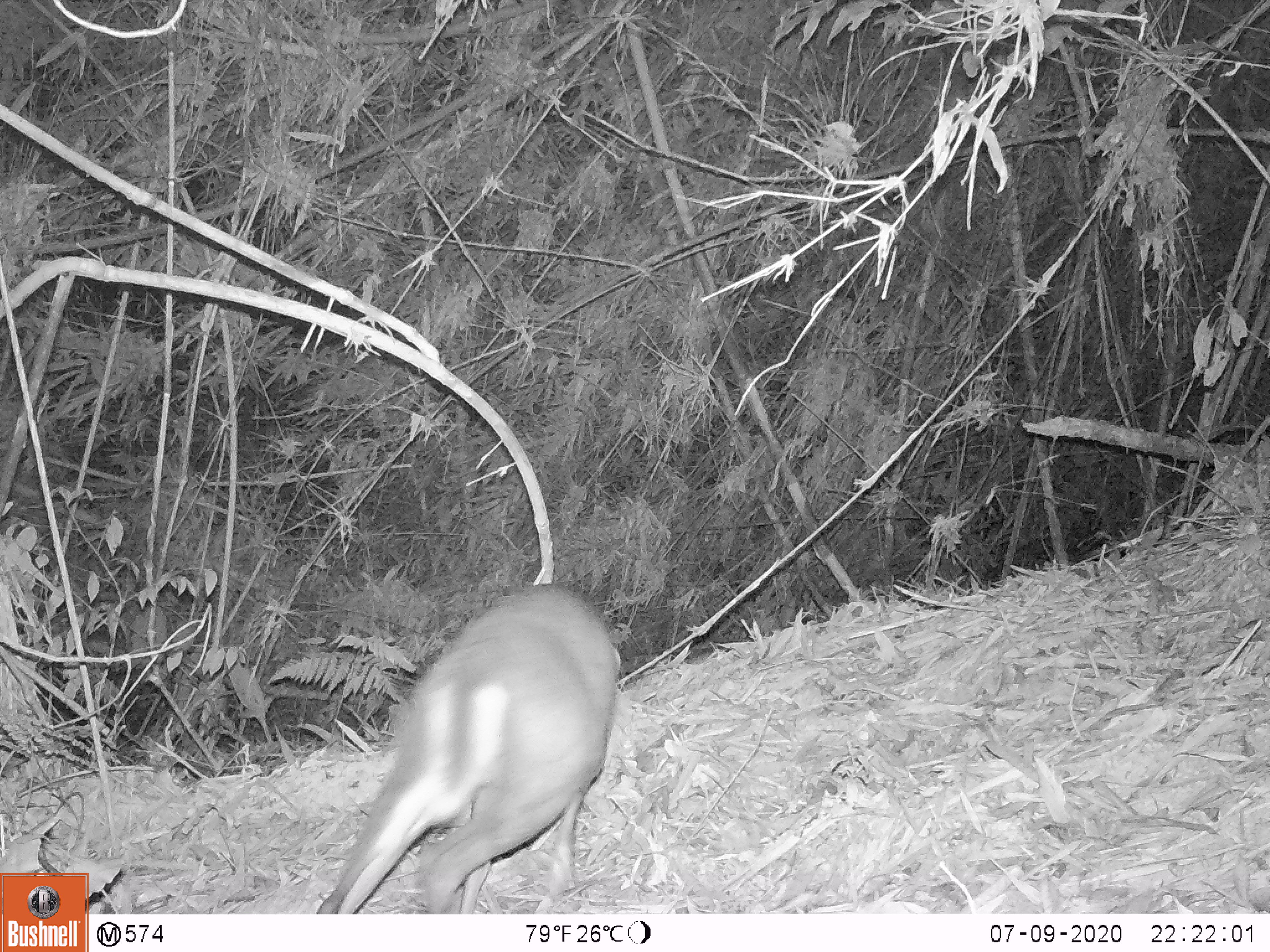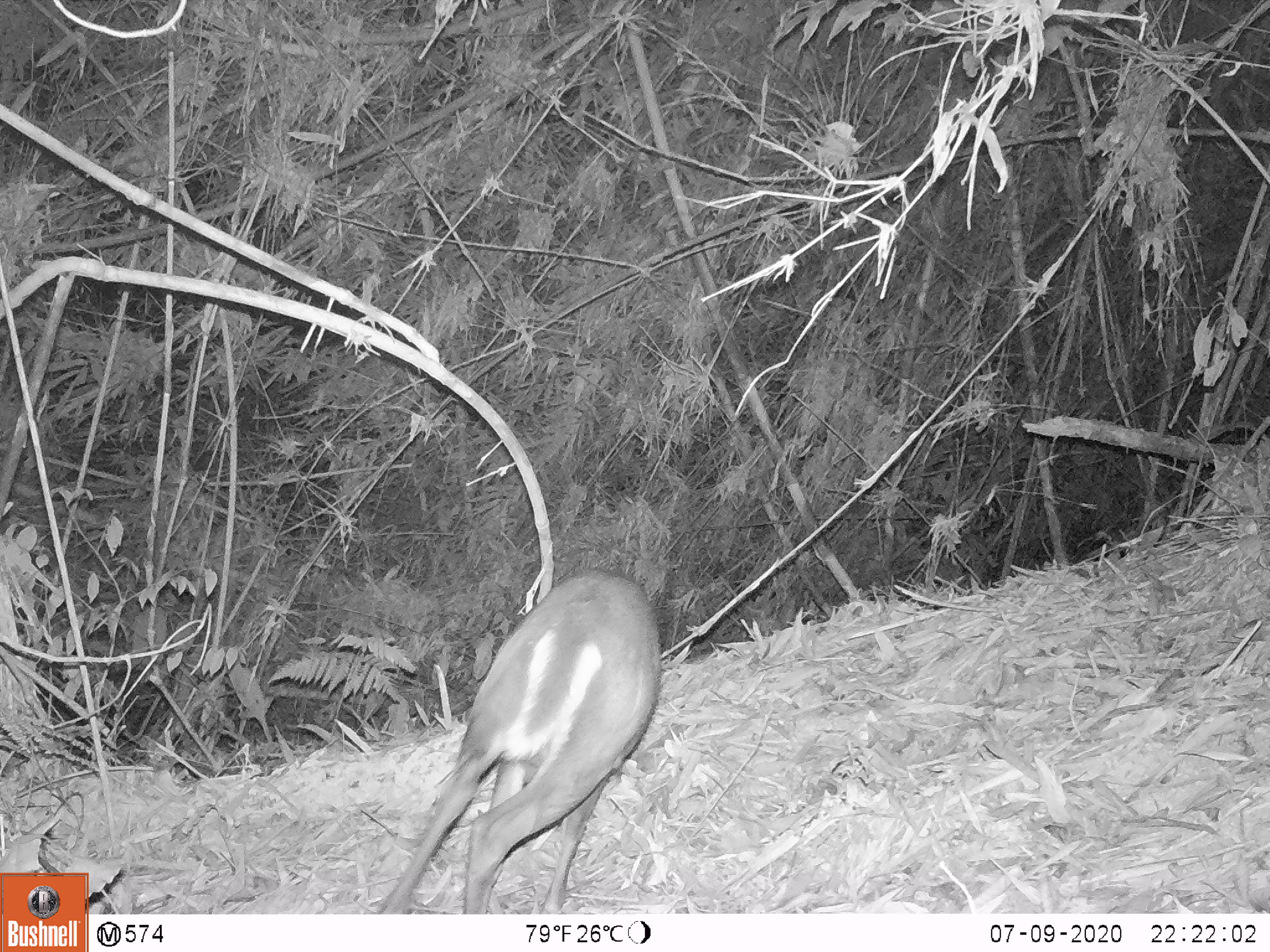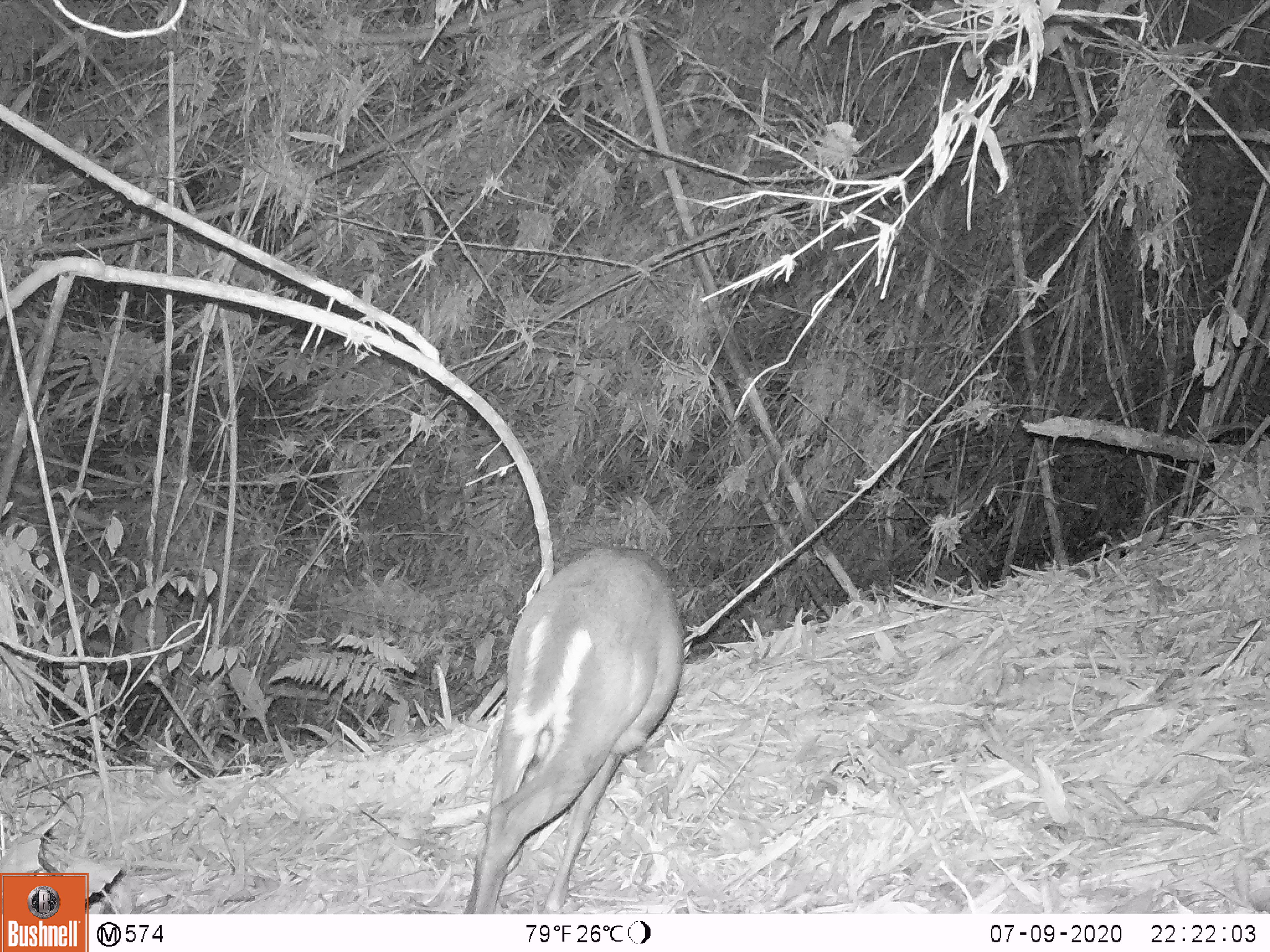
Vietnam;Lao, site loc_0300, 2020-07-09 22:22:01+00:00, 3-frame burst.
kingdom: Animalia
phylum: Chordata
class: Mammalia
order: Artiodactyla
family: Cervidae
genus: Muntiacus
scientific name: Muntiacus rooseveltorum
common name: roosevelt's muntjac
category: roosevelts muntjac group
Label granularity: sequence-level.